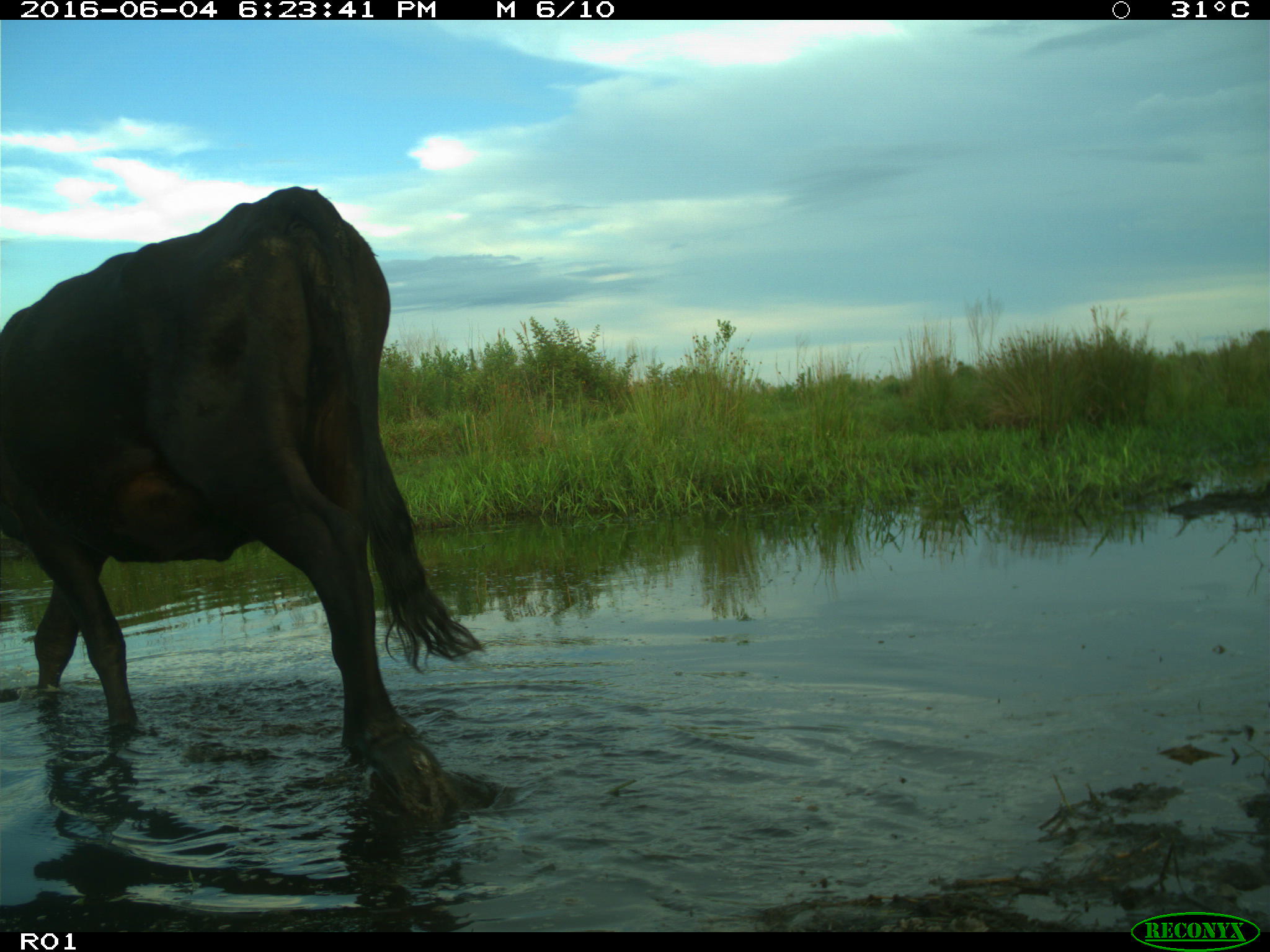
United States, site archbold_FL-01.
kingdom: Animalia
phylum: Chordata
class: Mammalia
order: Artiodactyla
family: Bovidae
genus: Bos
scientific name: Bos taurus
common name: domestic cow